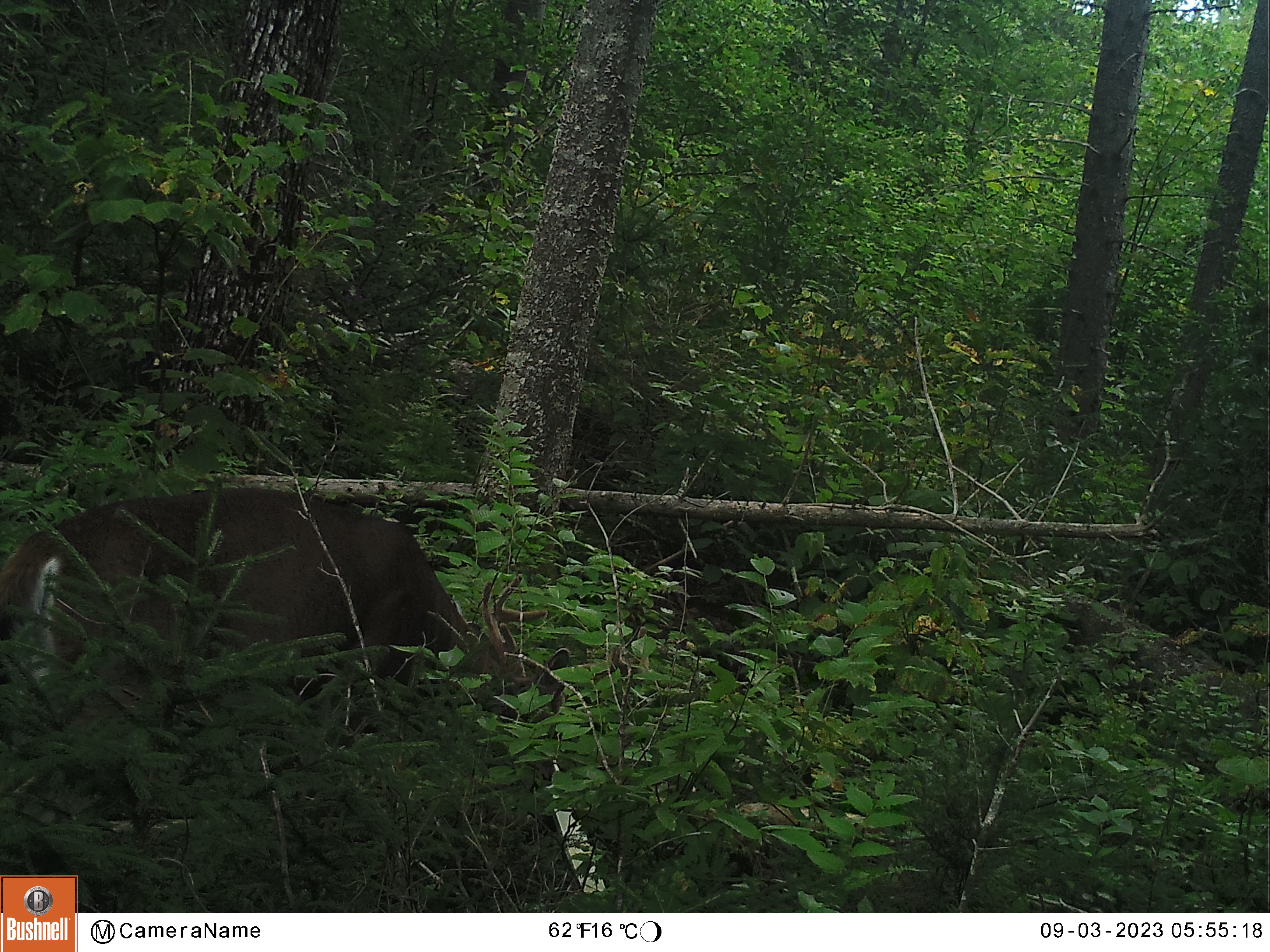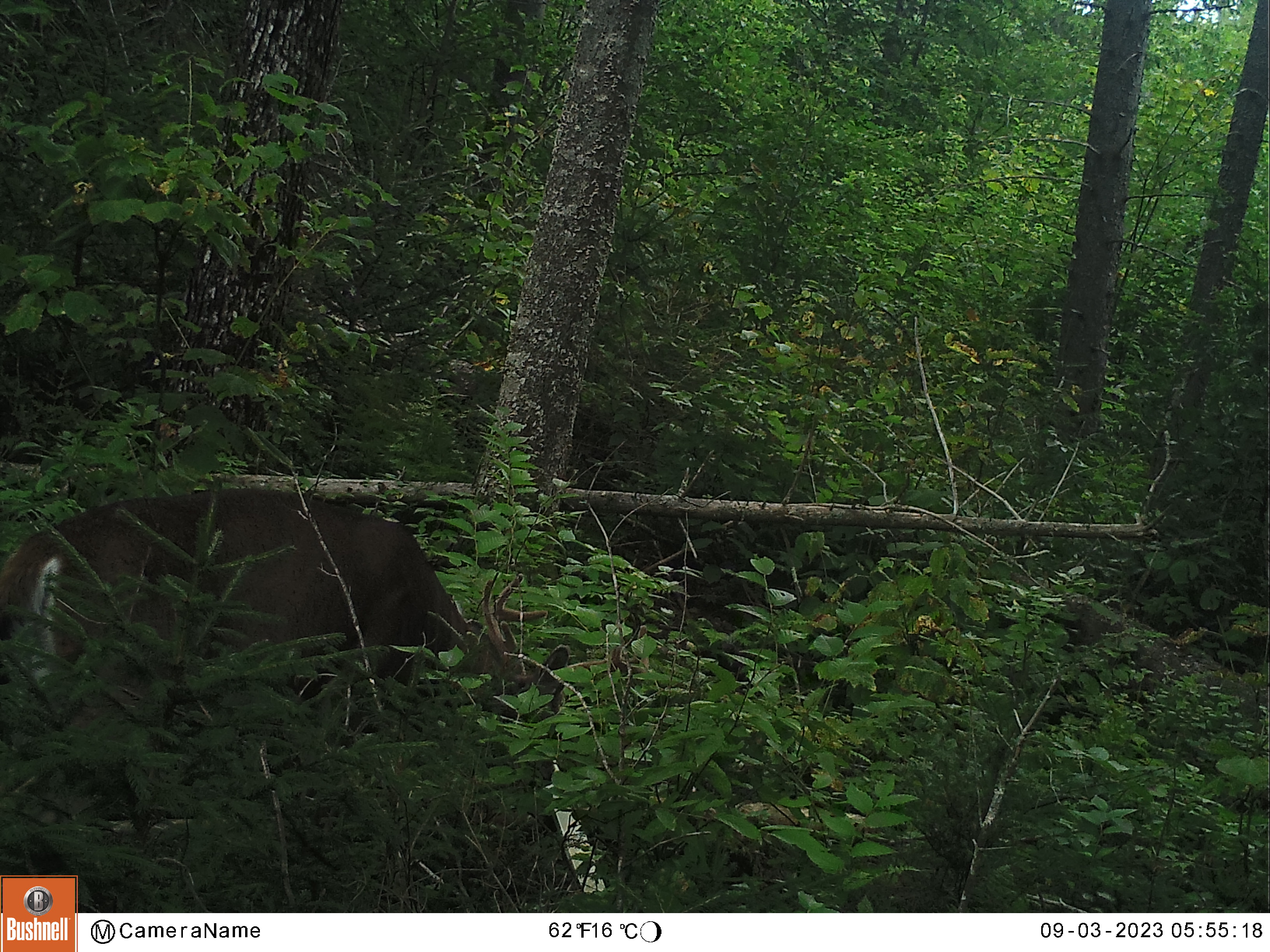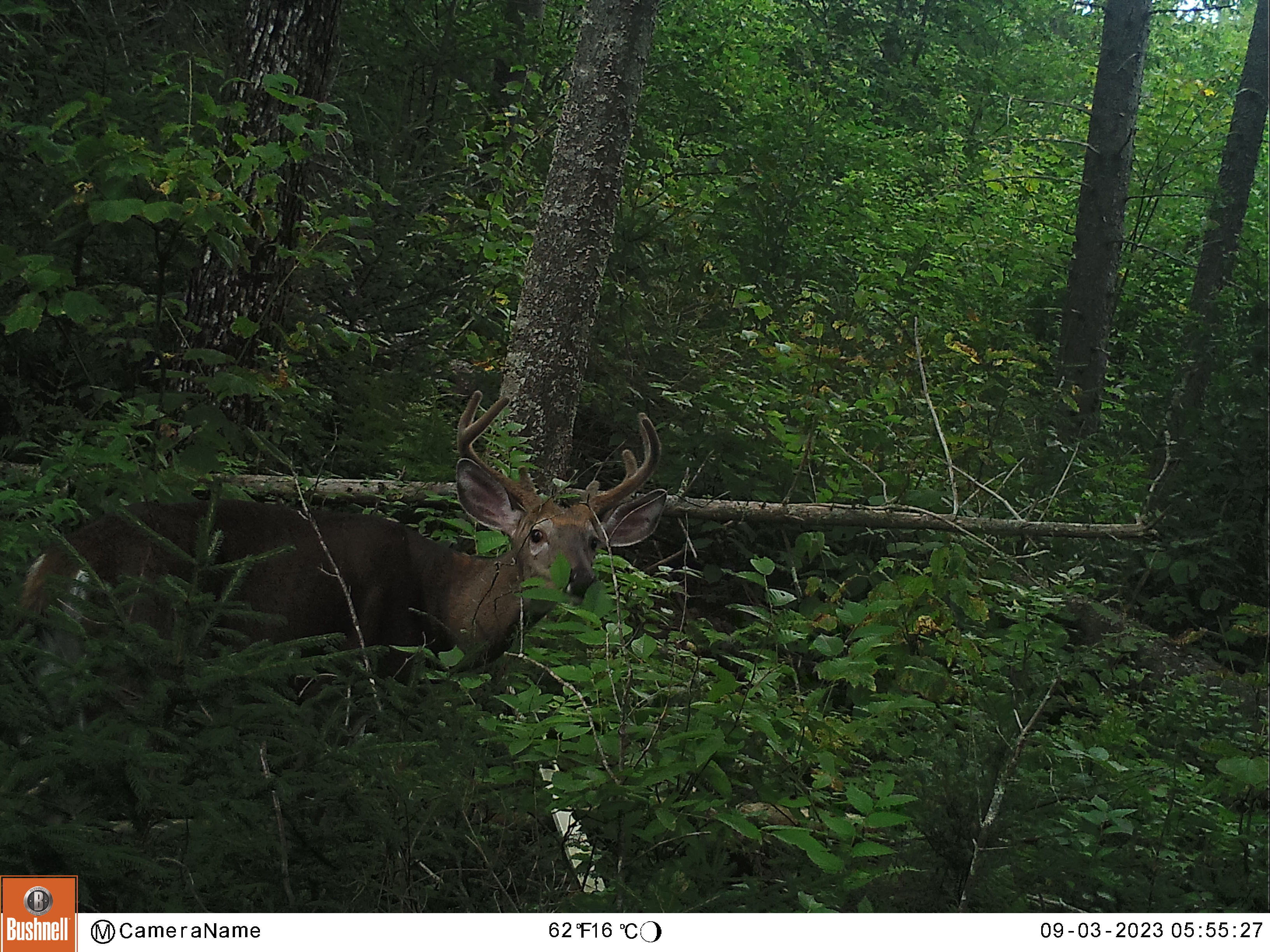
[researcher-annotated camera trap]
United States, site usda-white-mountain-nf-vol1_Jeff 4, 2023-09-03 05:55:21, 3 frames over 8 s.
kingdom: Animalia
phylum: Chordata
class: Mammalia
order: Artiodactyla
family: Cervidae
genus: Odocoileus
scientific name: Odocoileus virginianus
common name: white-tailed deer